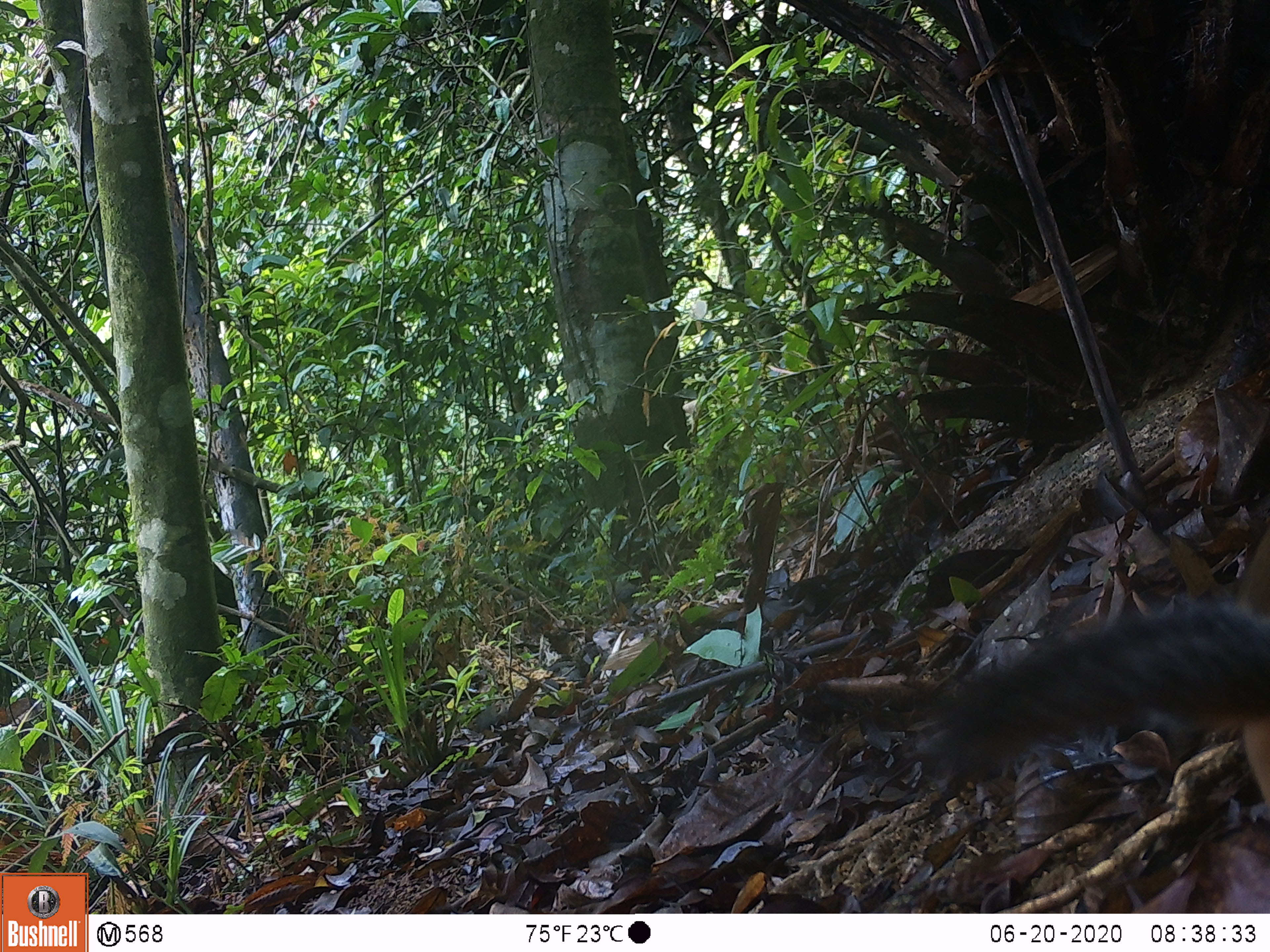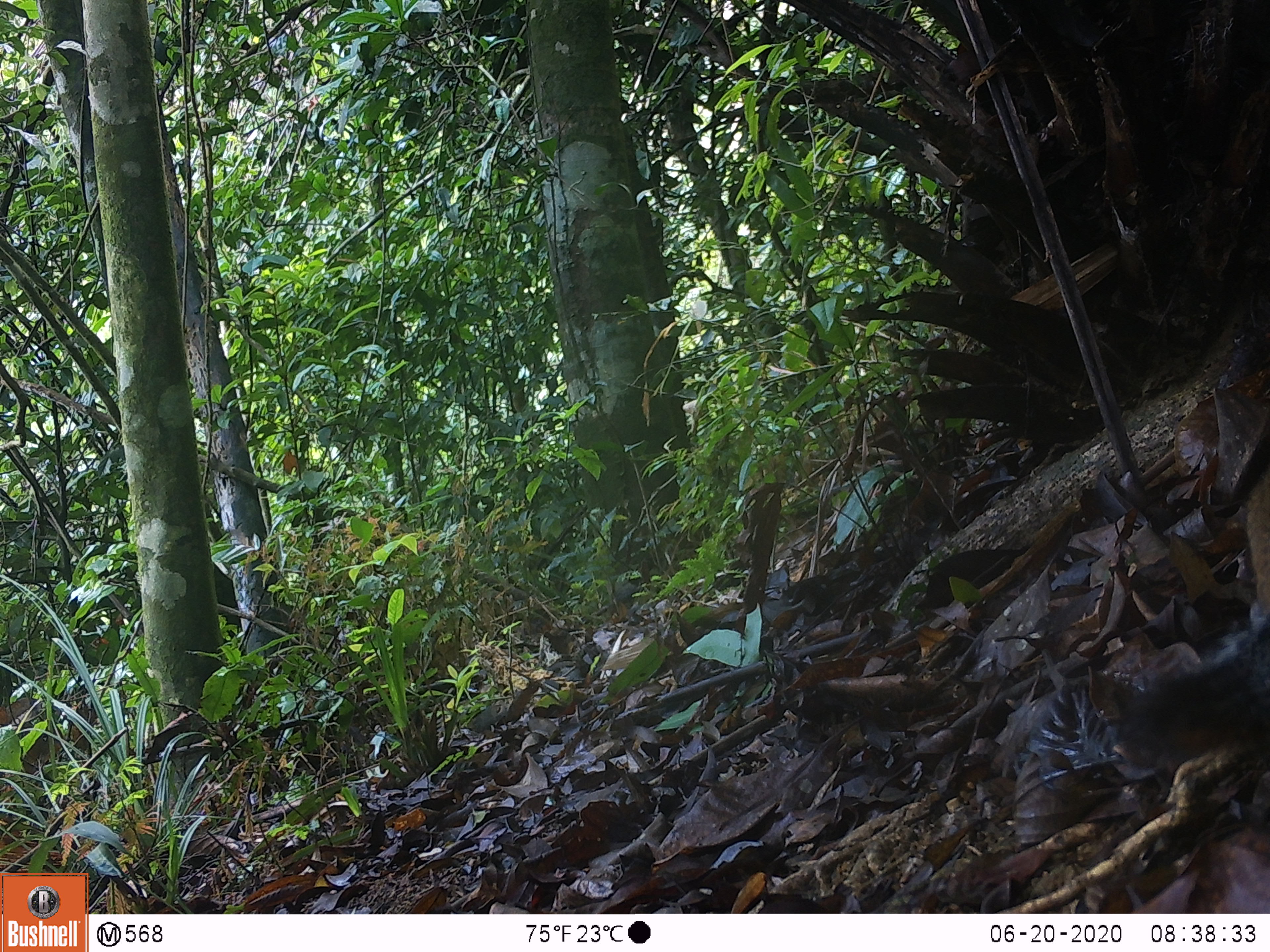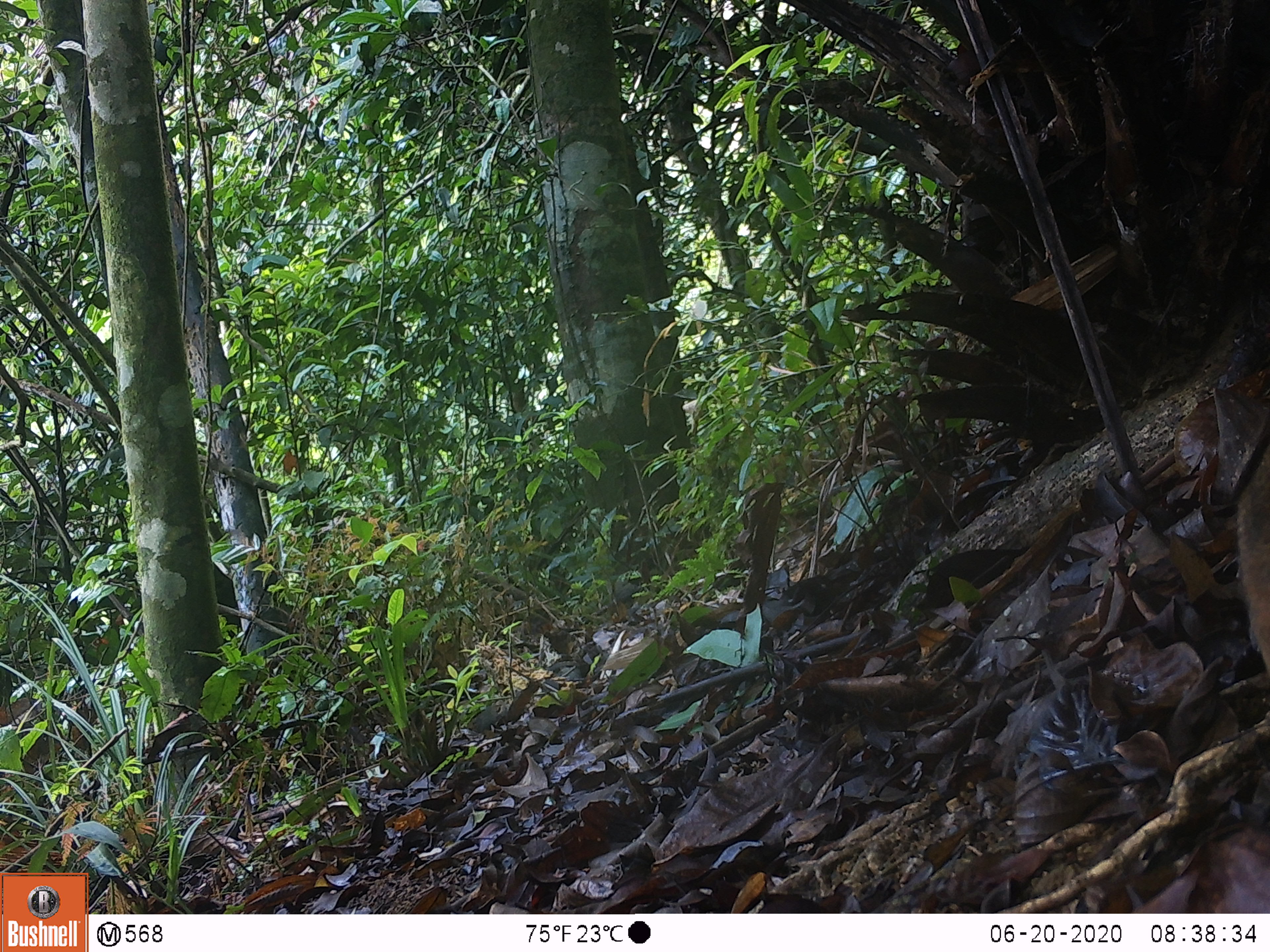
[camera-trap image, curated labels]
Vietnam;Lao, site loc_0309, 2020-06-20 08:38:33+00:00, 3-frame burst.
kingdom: Animalia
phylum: Chordata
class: Mammalia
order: Rodentia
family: Sciuridae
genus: Dremomys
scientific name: Dremomys rufigenis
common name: red-cheeked squirrel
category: red cheeked squirrel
Red cheeked squirrel (red-cheeked squirrel) (Dremomys rufigenis). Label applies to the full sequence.